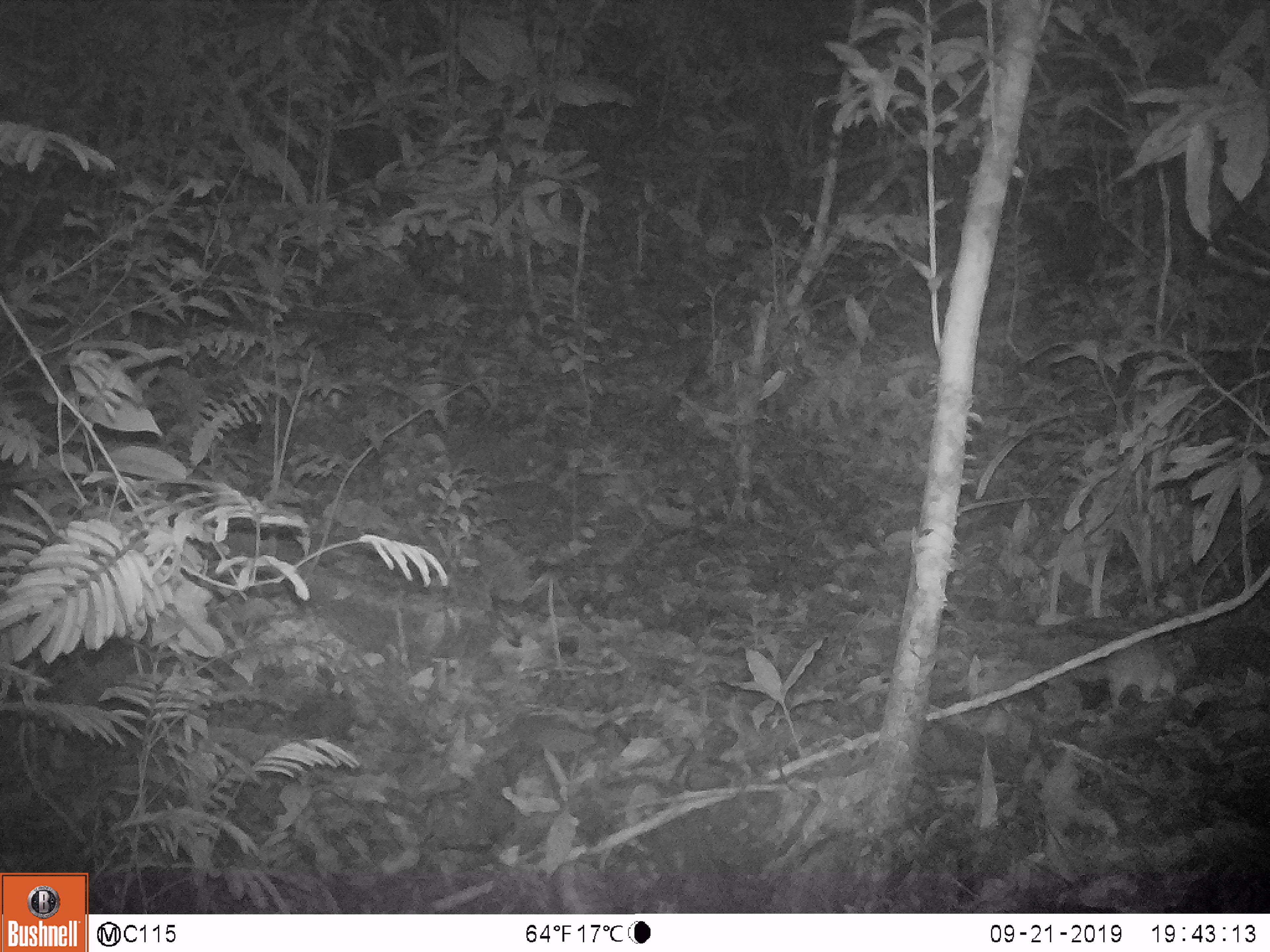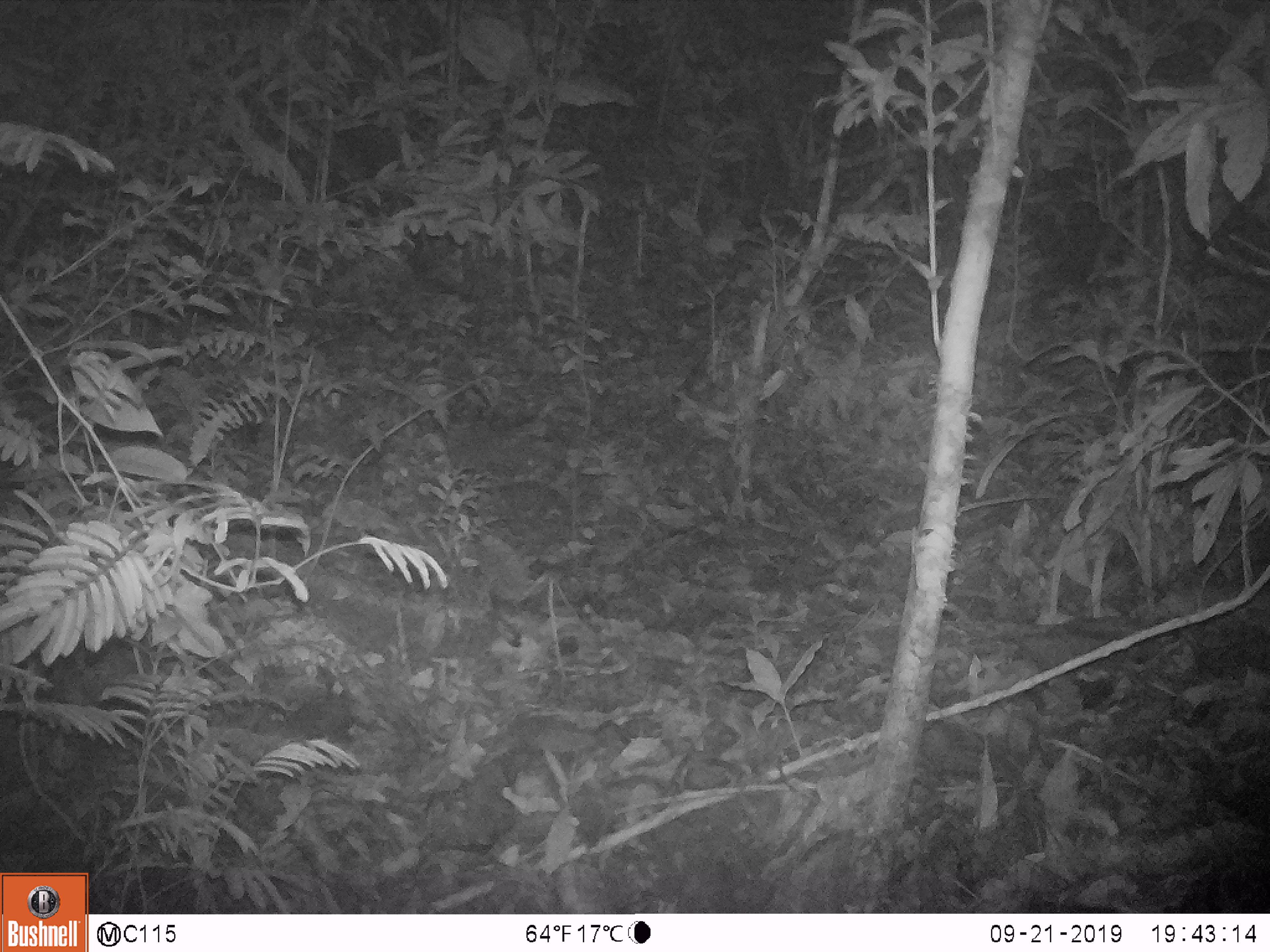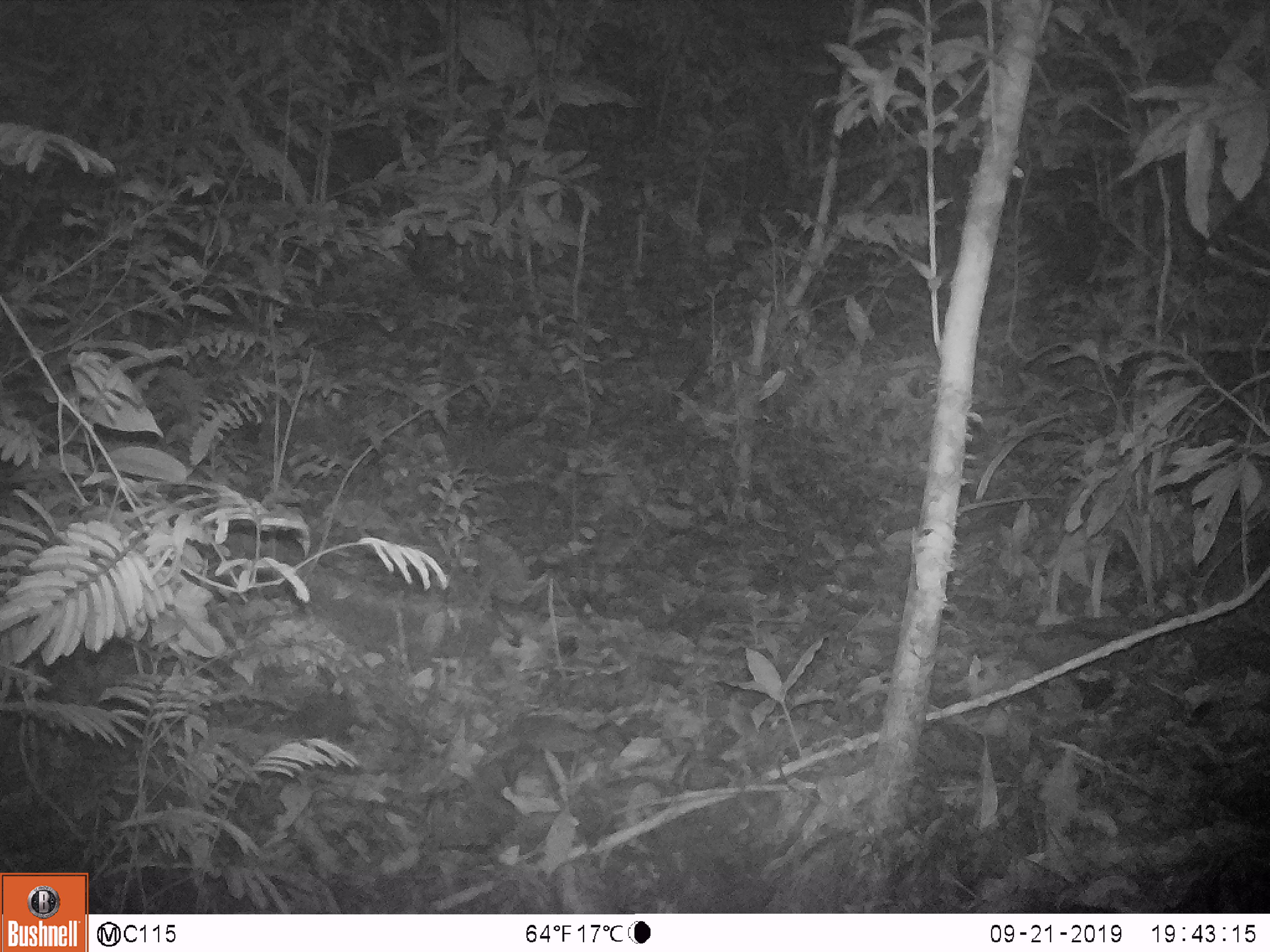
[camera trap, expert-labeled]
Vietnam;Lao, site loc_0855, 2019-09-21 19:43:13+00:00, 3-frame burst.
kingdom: Animalia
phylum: Chordata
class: Mammalia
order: Rodentia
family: Muridae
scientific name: Muridae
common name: old-world mice and rats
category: unidentified murid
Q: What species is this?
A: Unidentified murid (old-world mice and rats) (Muridae).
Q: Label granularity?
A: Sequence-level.